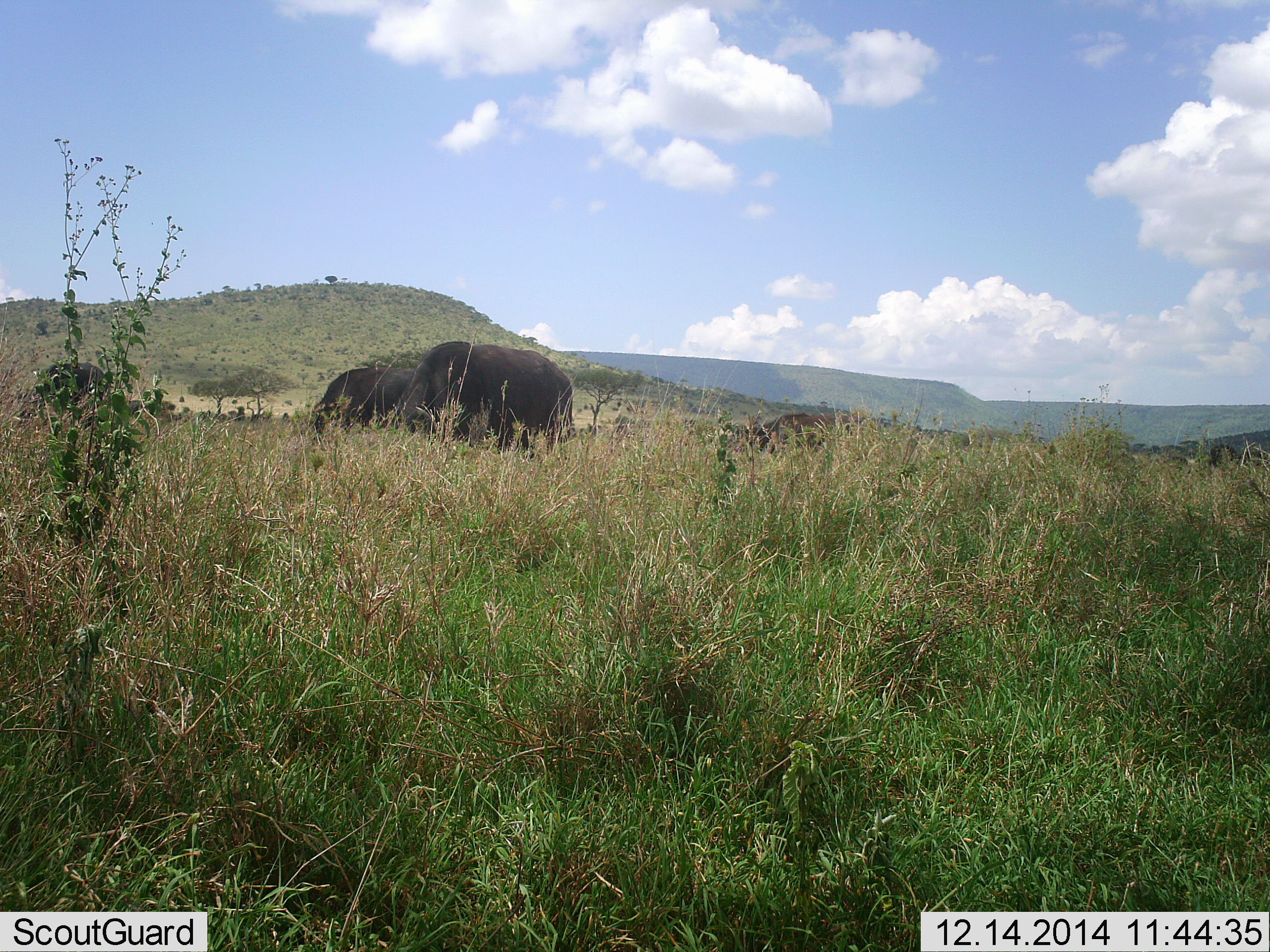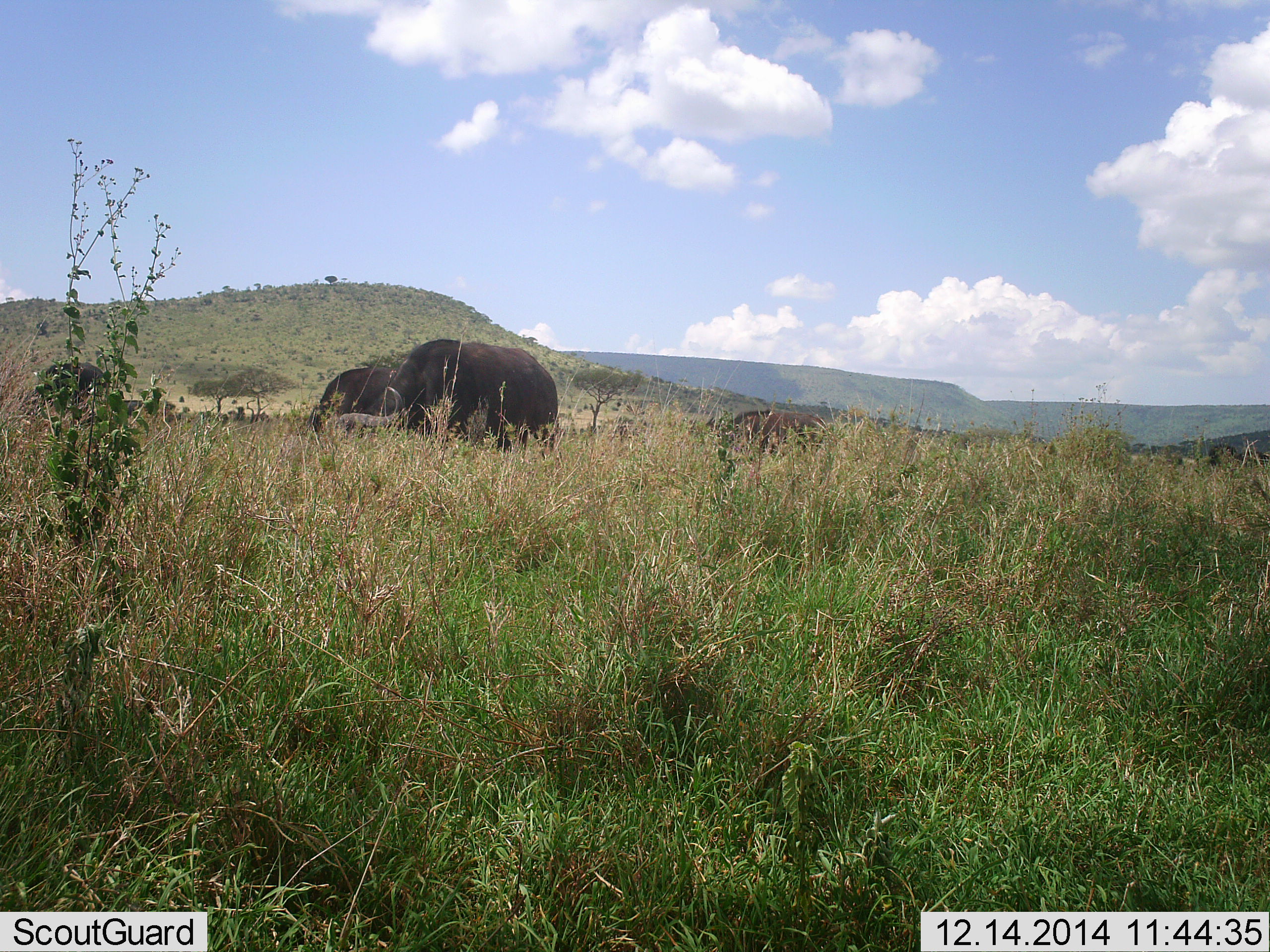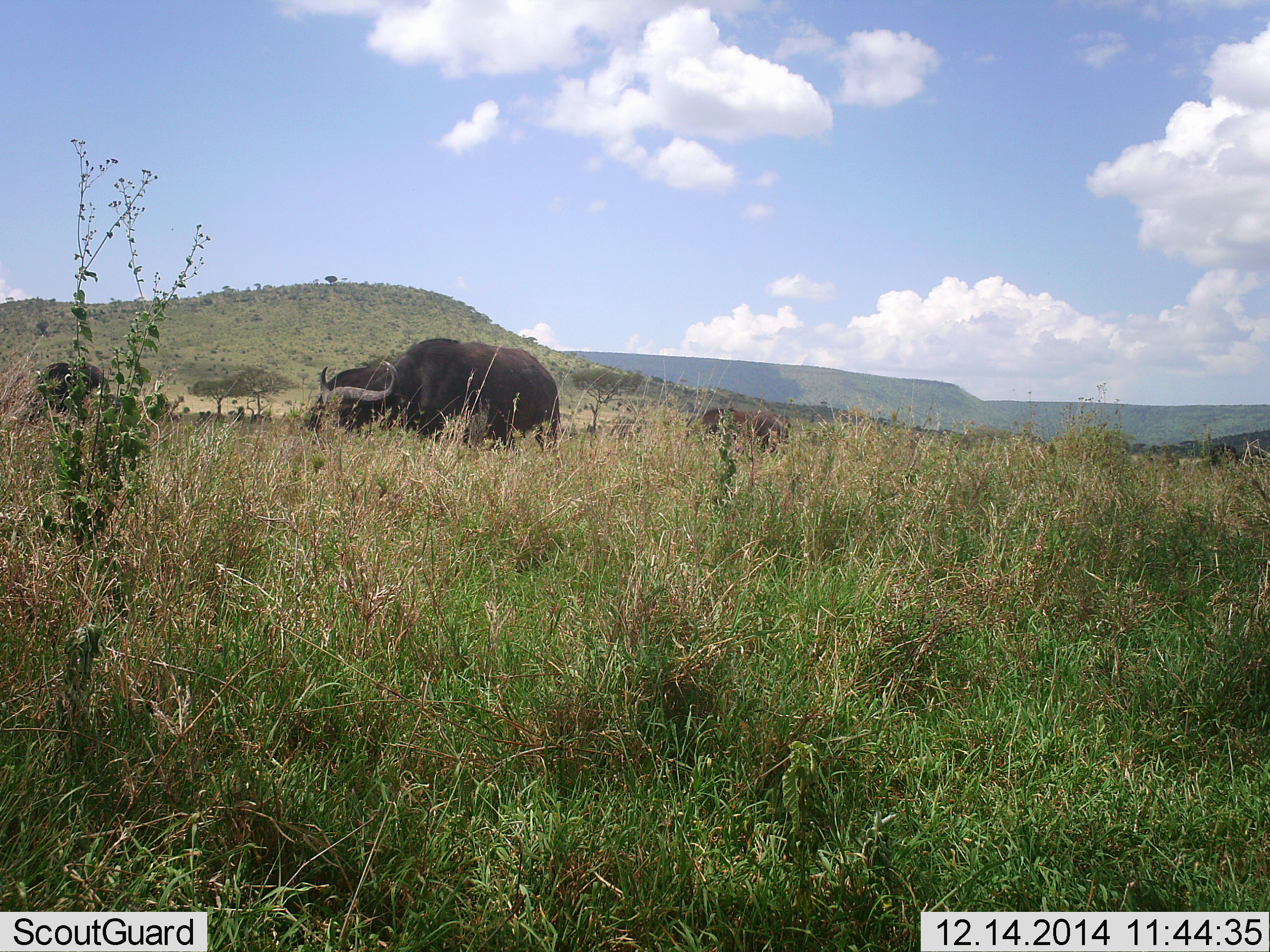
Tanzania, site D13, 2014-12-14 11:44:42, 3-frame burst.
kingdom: Animalia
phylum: Chordata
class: Mammalia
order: Artiodactyla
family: Bovidae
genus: Syncerus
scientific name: Syncerus caffer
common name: cape buffalo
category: buffalo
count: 3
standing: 20%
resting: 0%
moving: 10%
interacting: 0%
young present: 30%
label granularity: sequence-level